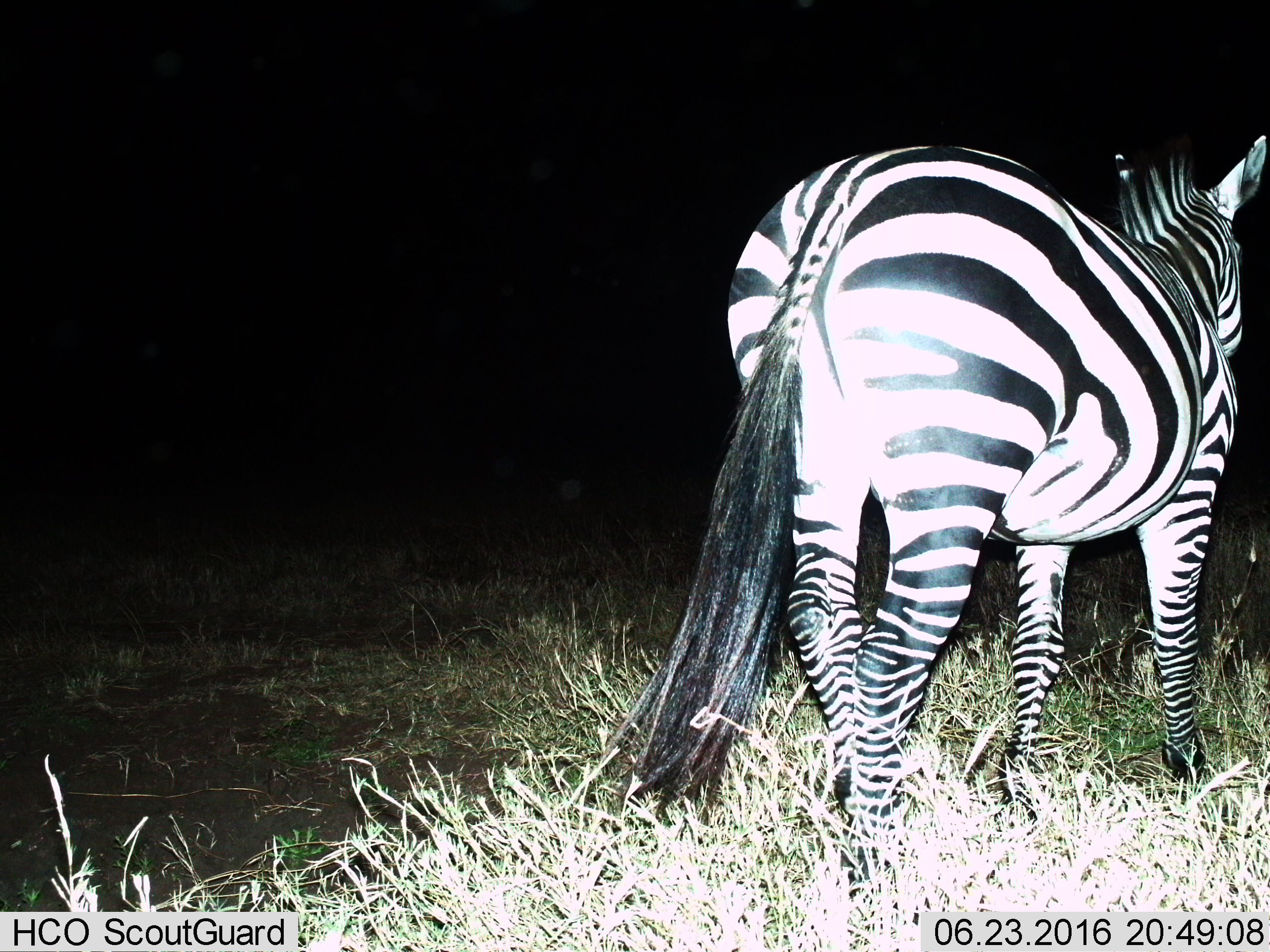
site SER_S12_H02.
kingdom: Animalia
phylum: Chordata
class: Mammalia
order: Perissodactyla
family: Equidae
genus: Equus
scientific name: Equus quagga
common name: plains zebra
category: zebraplains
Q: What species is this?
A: Zebraplains (plains zebra) (Equus quagga).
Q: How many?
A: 1.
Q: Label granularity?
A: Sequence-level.